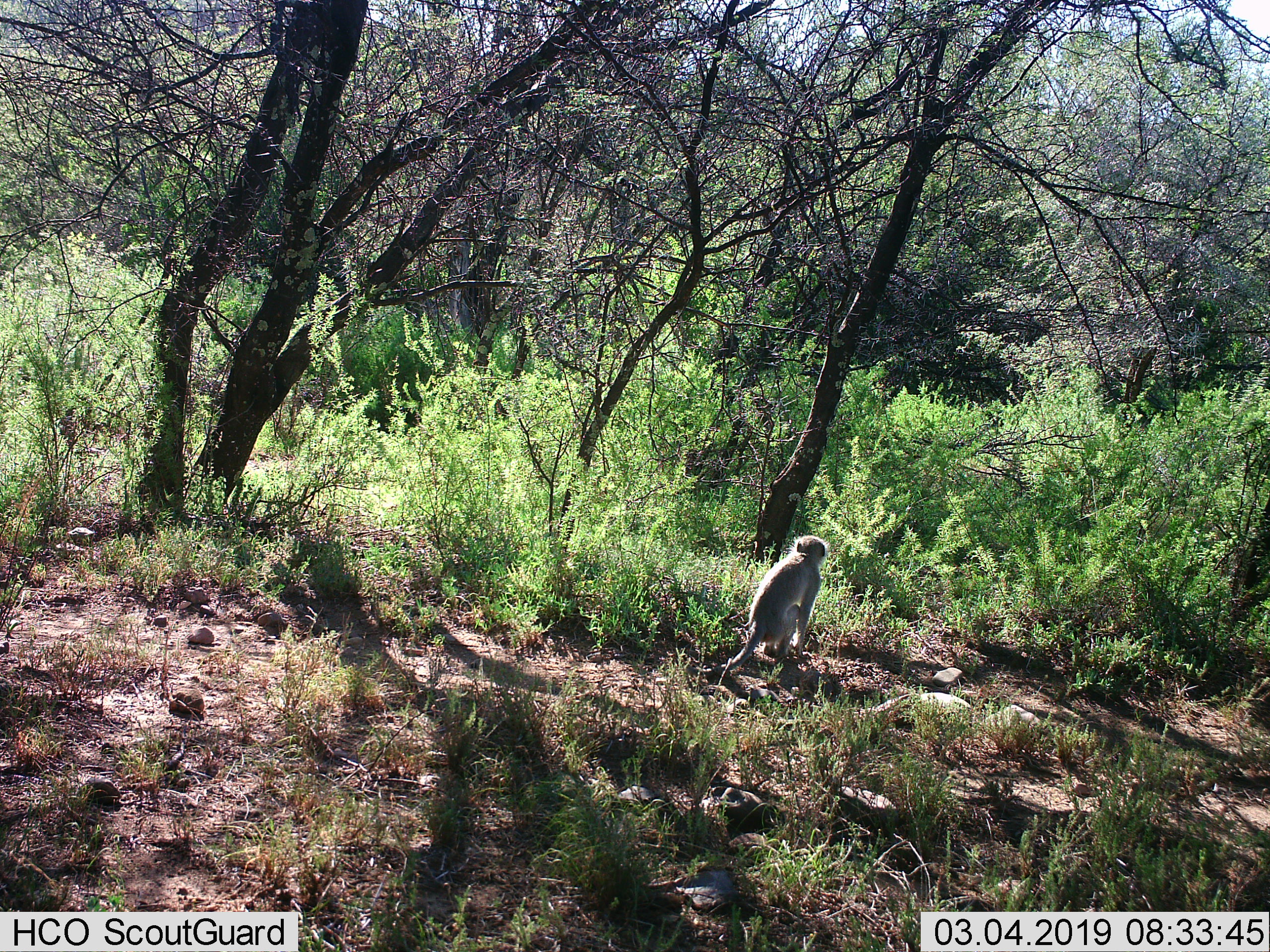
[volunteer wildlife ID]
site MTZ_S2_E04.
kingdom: Animalia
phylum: Chordata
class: Mammalia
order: Primates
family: Cercopithecidae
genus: Chlorocebus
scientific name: Chlorocebus pygerythrus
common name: vervet monkey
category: monkeyvervet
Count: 1.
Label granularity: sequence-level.